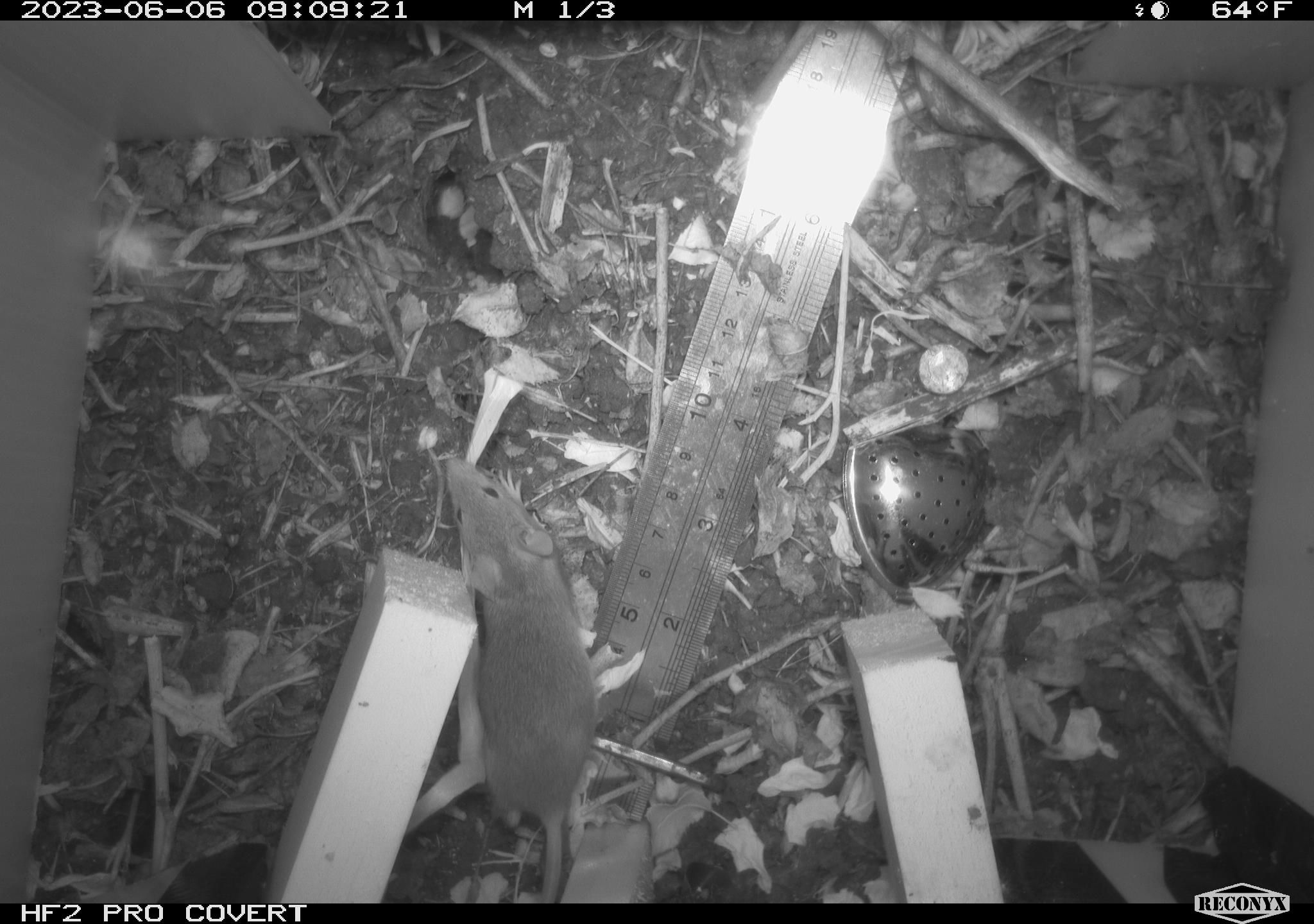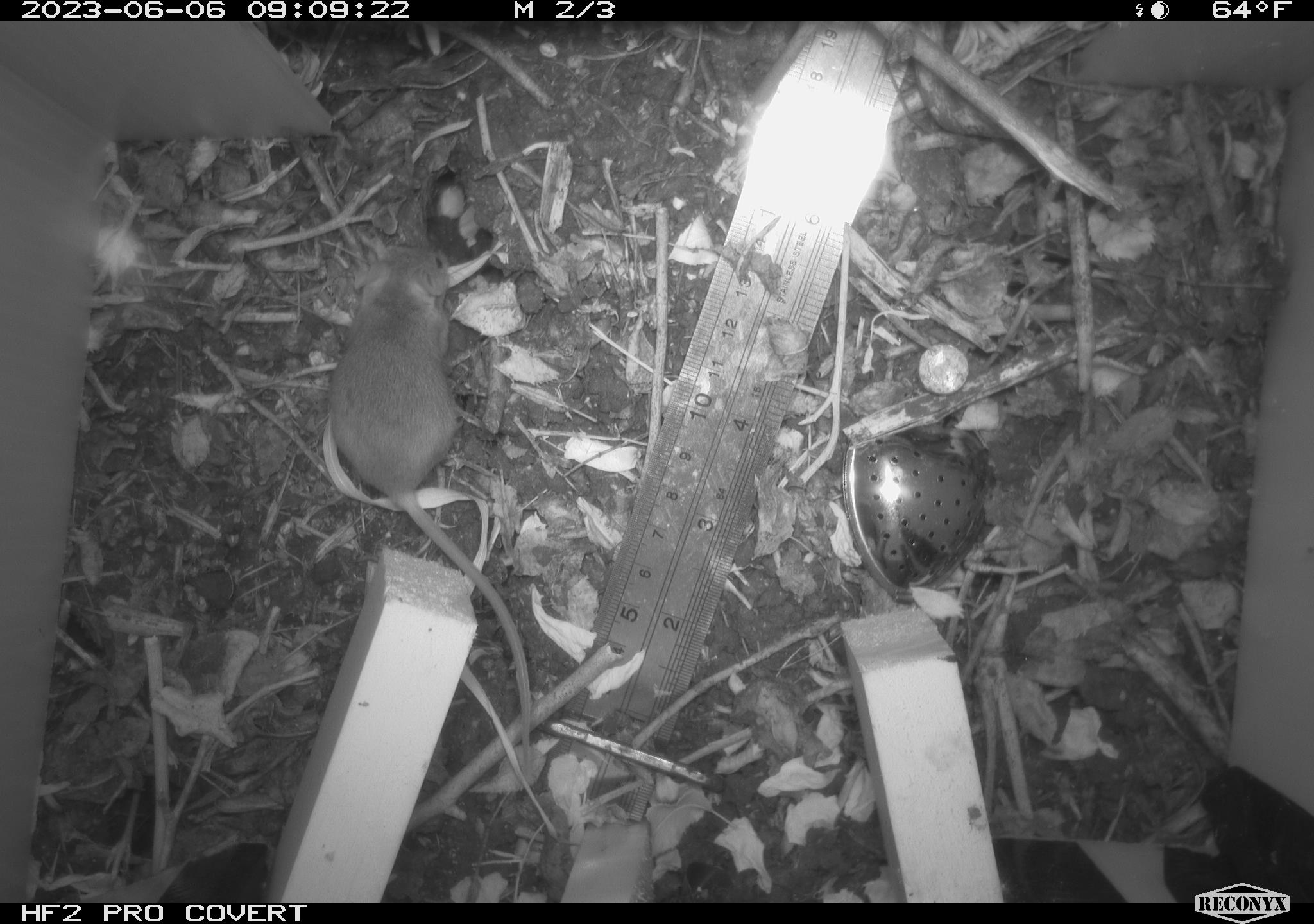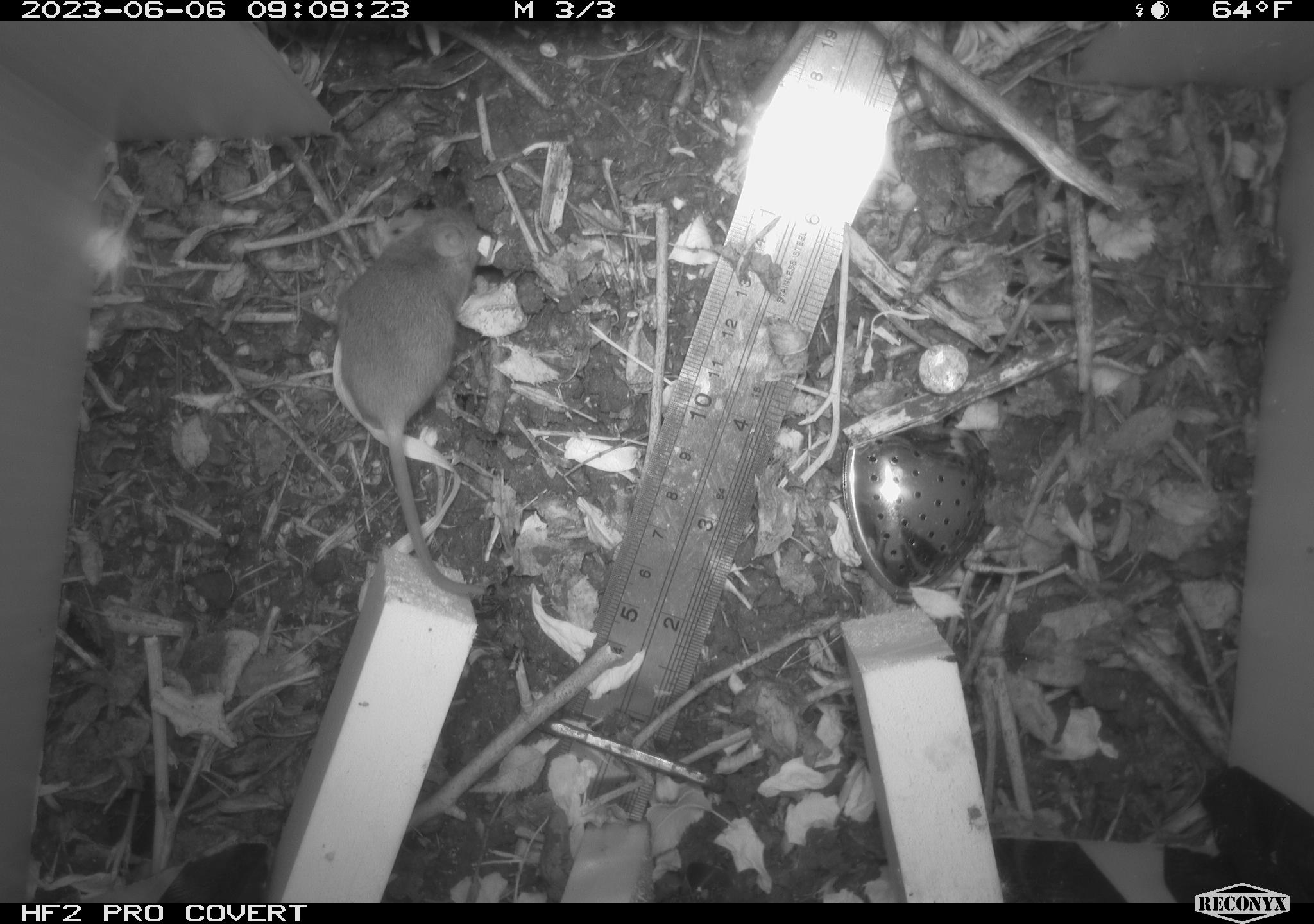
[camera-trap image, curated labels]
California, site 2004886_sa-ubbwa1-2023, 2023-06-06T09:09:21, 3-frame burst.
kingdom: Animalia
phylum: Chordata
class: Mammalia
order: Rodentia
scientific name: Rodentia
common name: rodent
Rodent (Rodentia).